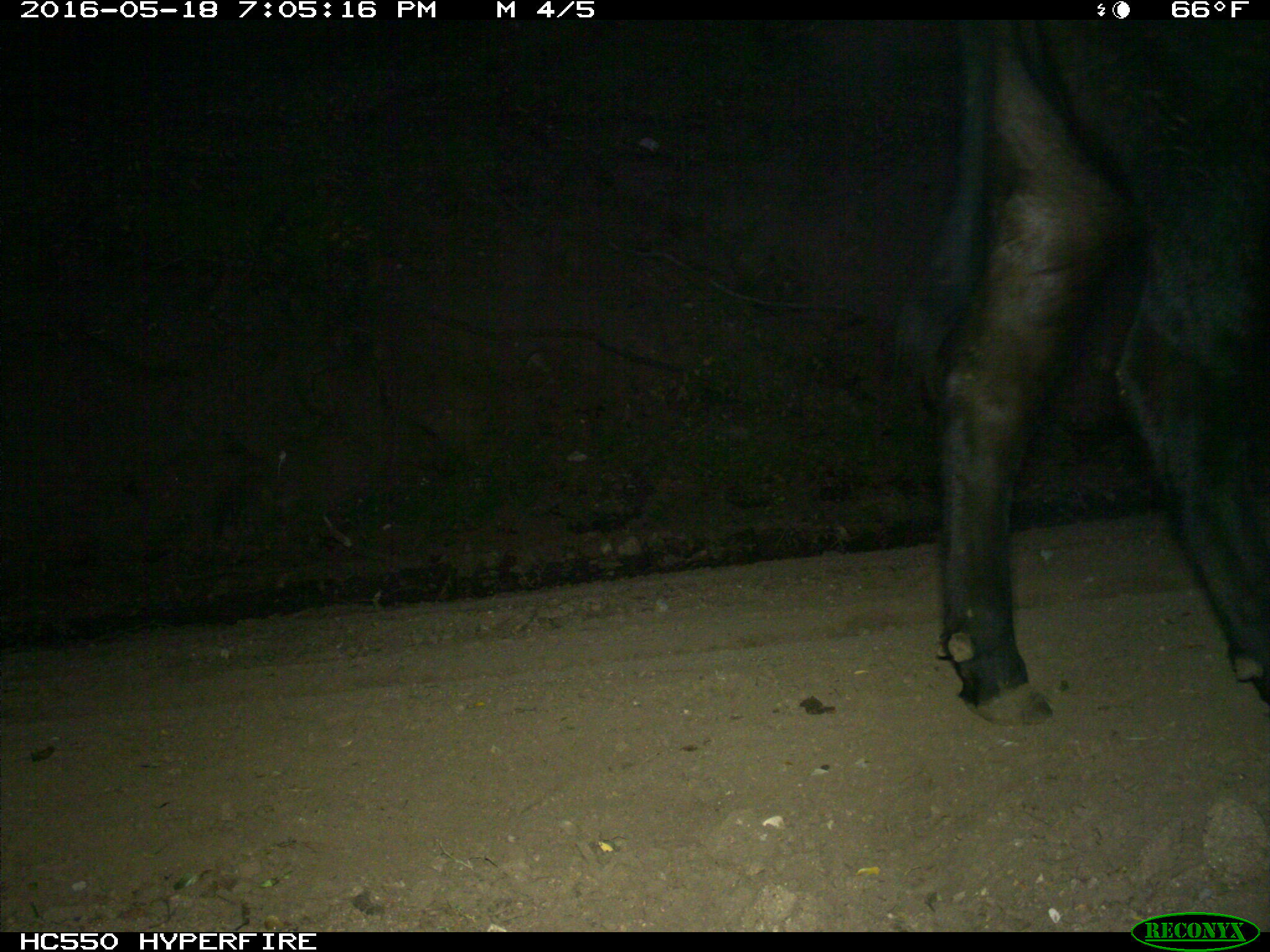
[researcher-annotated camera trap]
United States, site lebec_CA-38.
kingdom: Animalia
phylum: Chordata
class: Mammalia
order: Artiodactyla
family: Bovidae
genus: Bos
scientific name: Bos taurus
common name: domestic cow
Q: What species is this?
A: Bos taurus (domestic cow).